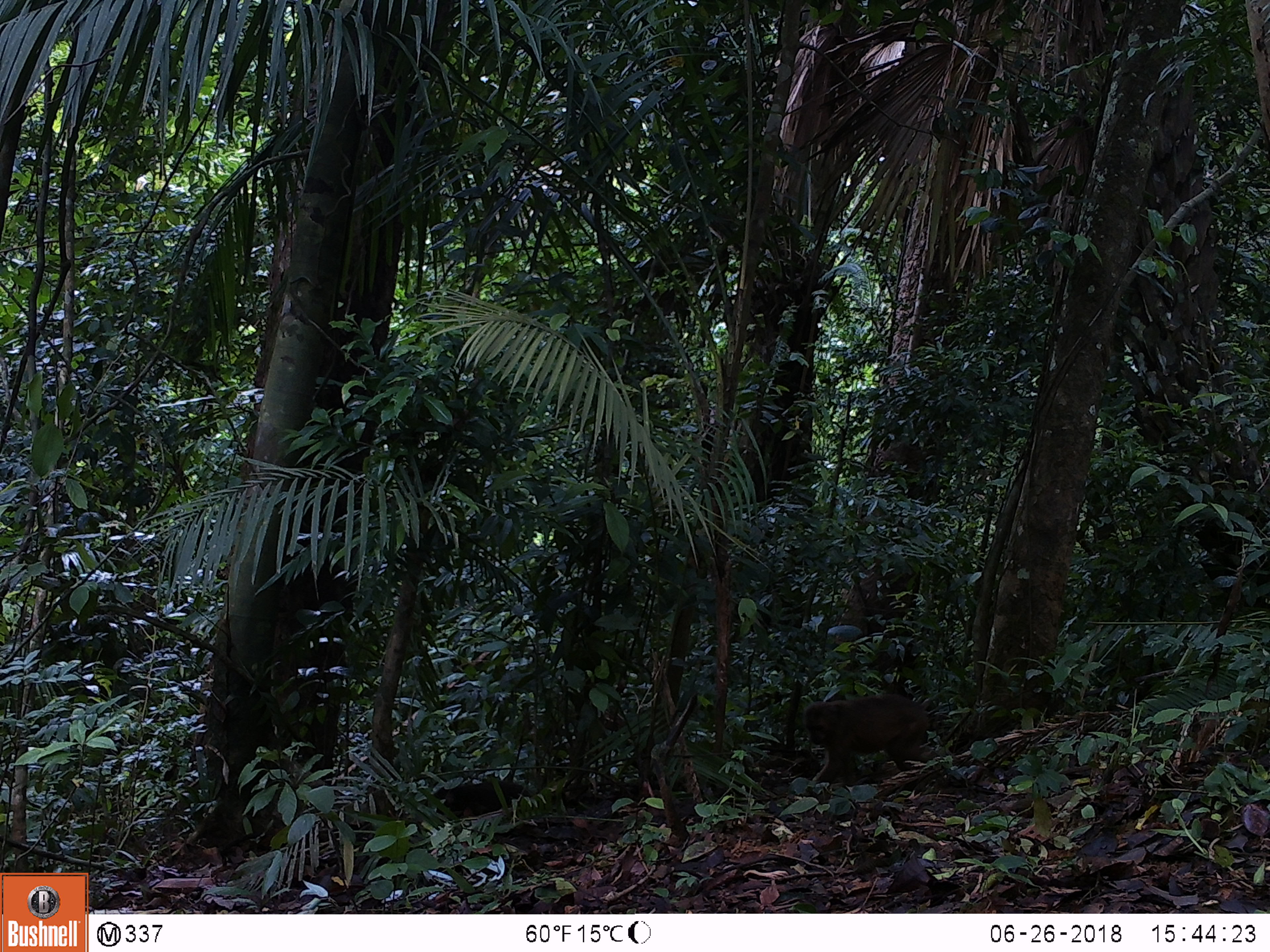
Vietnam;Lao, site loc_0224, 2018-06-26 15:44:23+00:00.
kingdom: Animalia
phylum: Chordata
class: Mammalia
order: Primates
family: Cercopithecidae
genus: Macaca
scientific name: Macaca arctoides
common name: stump-tailed macaque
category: stump tailed macaque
Stump tailed macaque (stump-tailed macaque) (Macaca arctoides). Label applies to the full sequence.